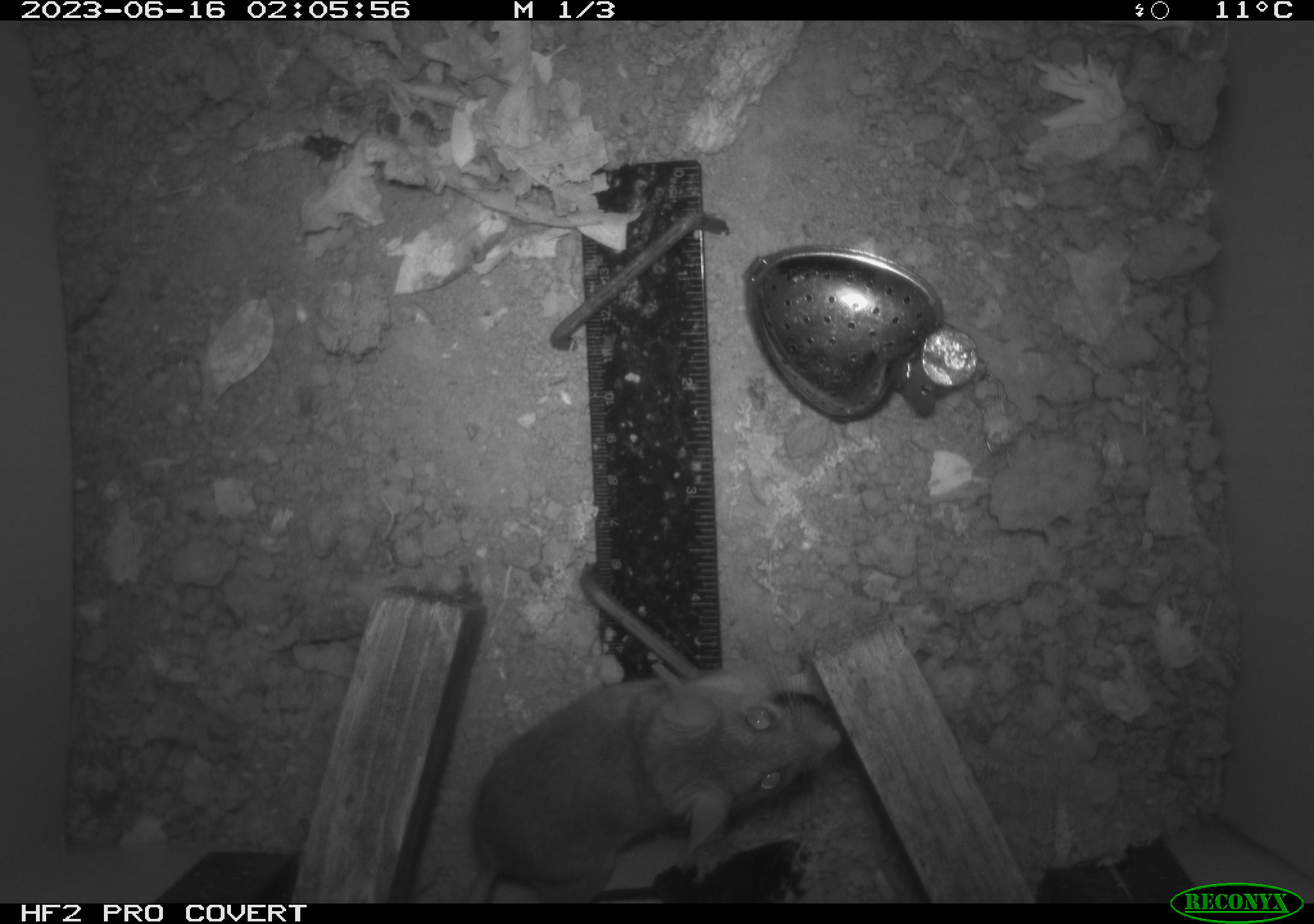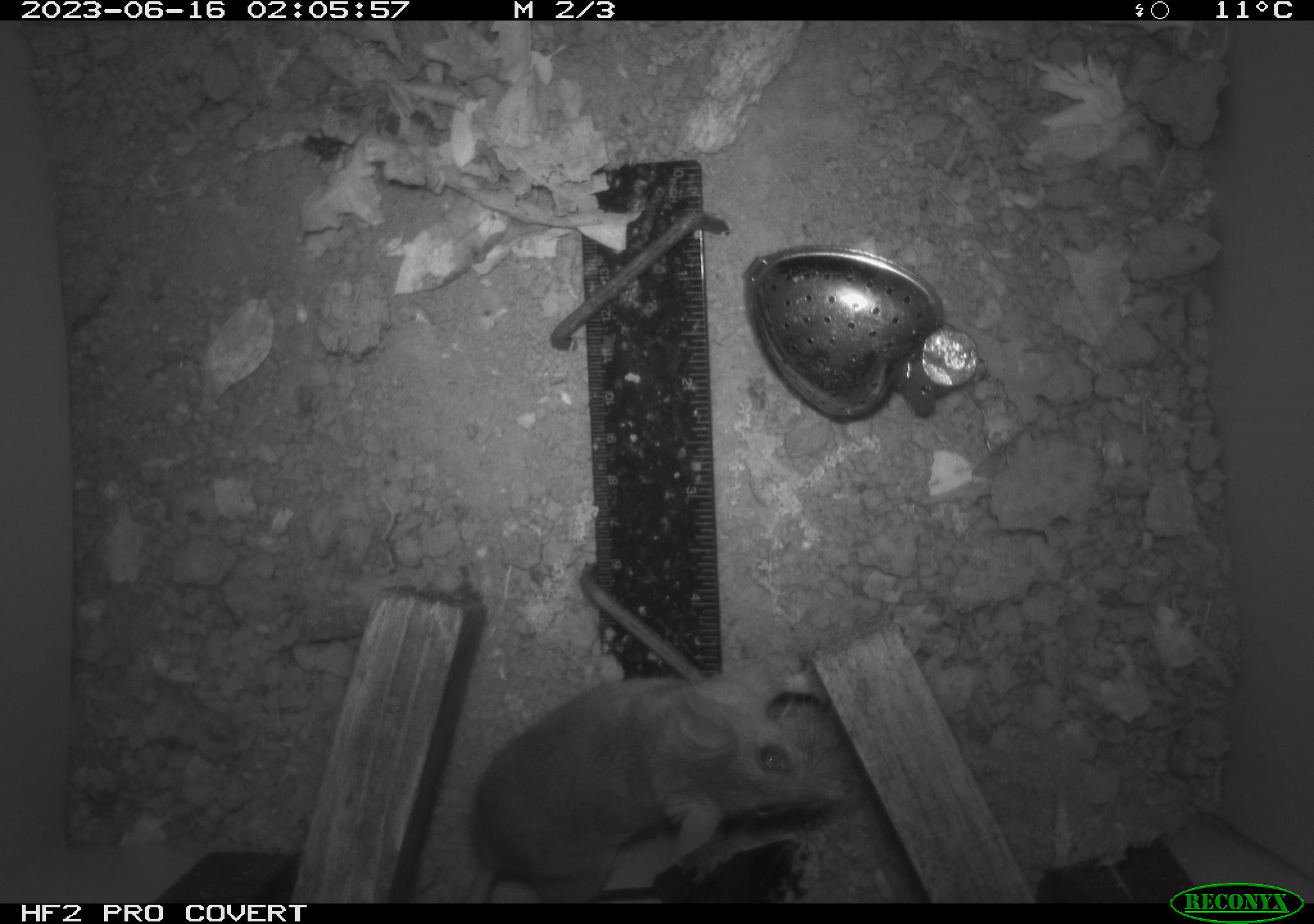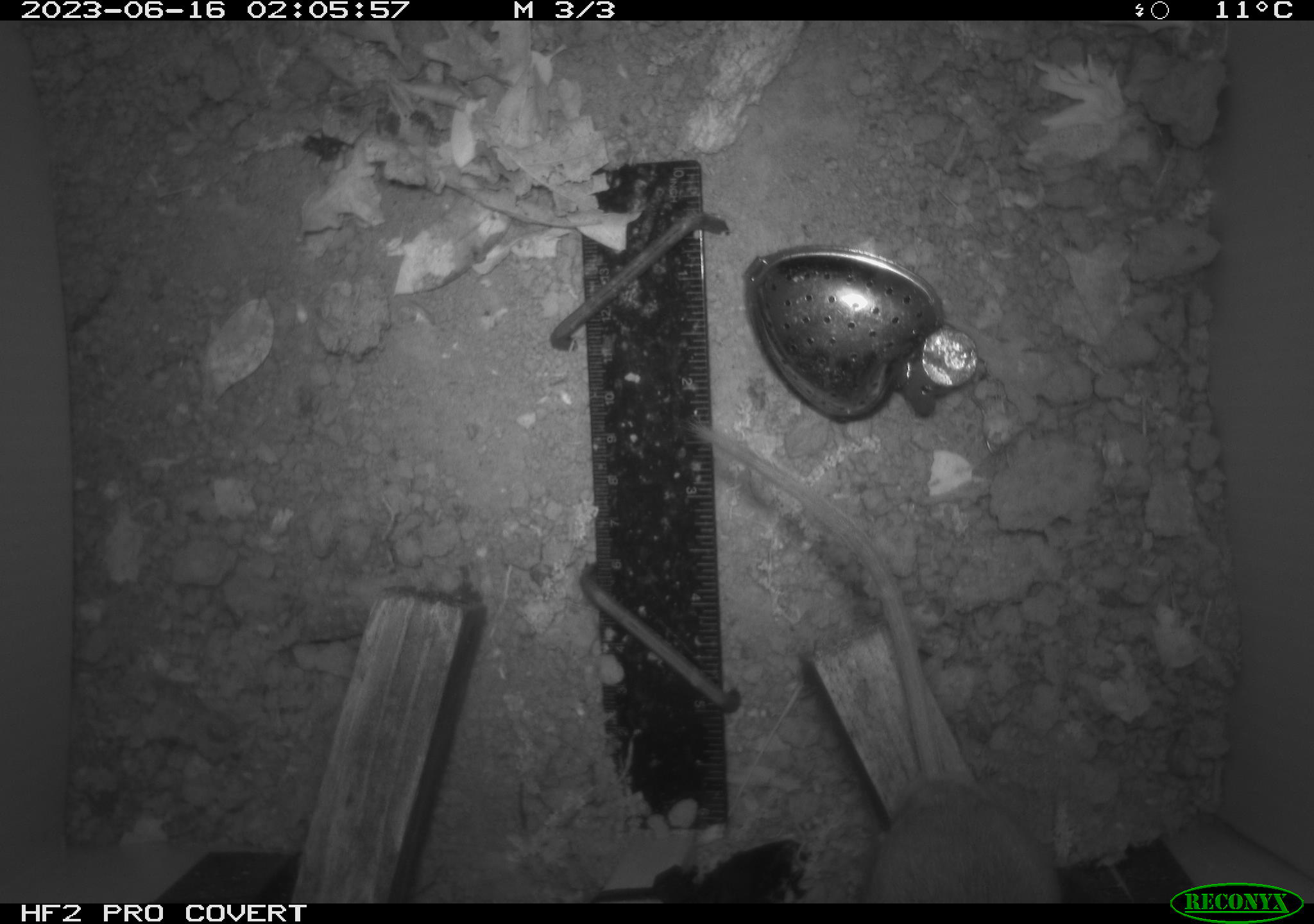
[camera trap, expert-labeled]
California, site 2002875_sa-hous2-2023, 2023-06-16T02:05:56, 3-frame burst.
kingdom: Animalia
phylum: Chordata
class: Mammalia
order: Rodentia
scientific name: Rodentia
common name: mouse species